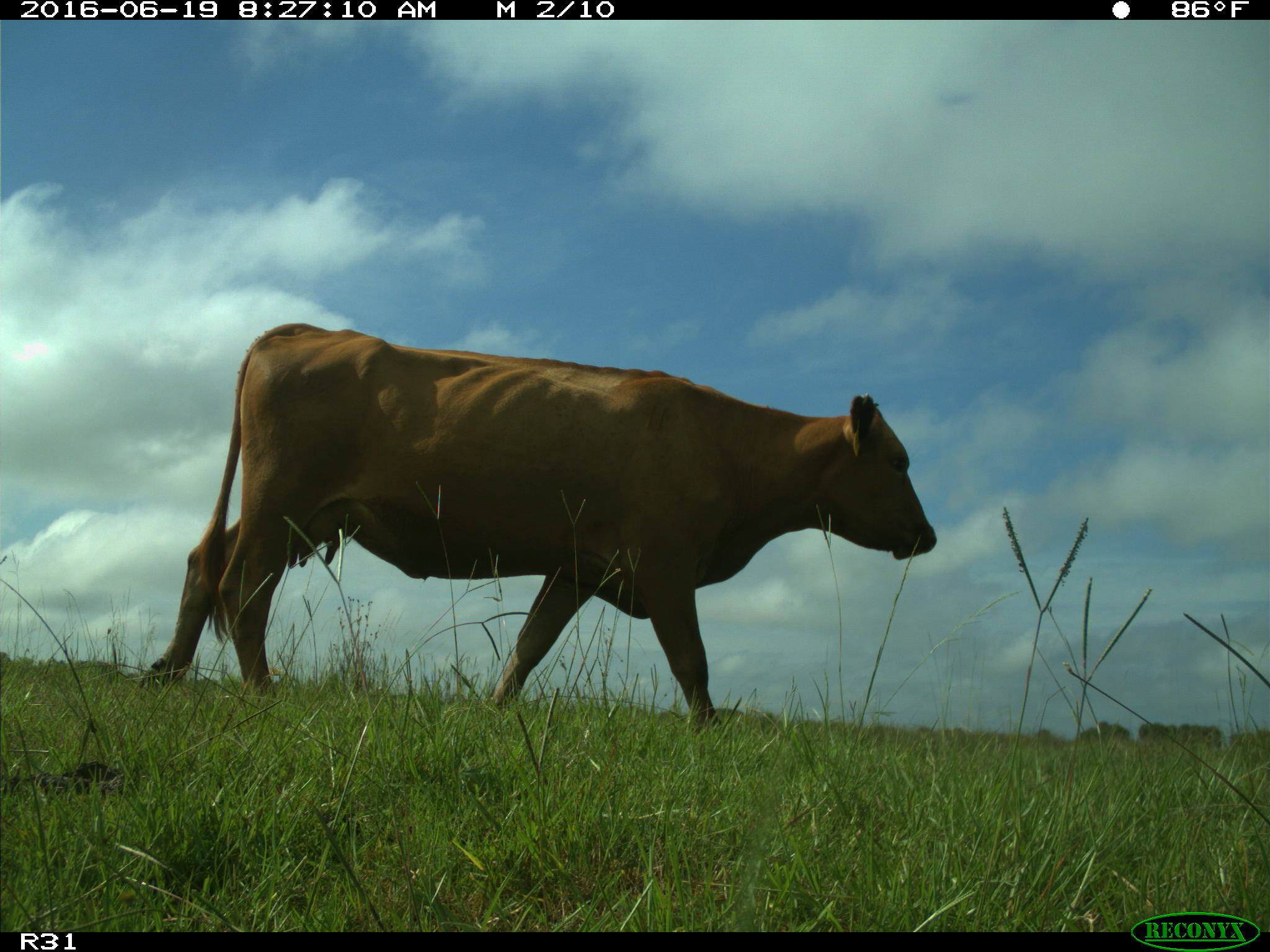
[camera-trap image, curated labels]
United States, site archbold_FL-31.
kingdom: Animalia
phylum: Chordata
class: Mammalia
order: Artiodactyla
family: Bovidae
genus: Bos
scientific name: Bos taurus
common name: domestic cow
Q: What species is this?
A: Bos taurus (domestic cow).